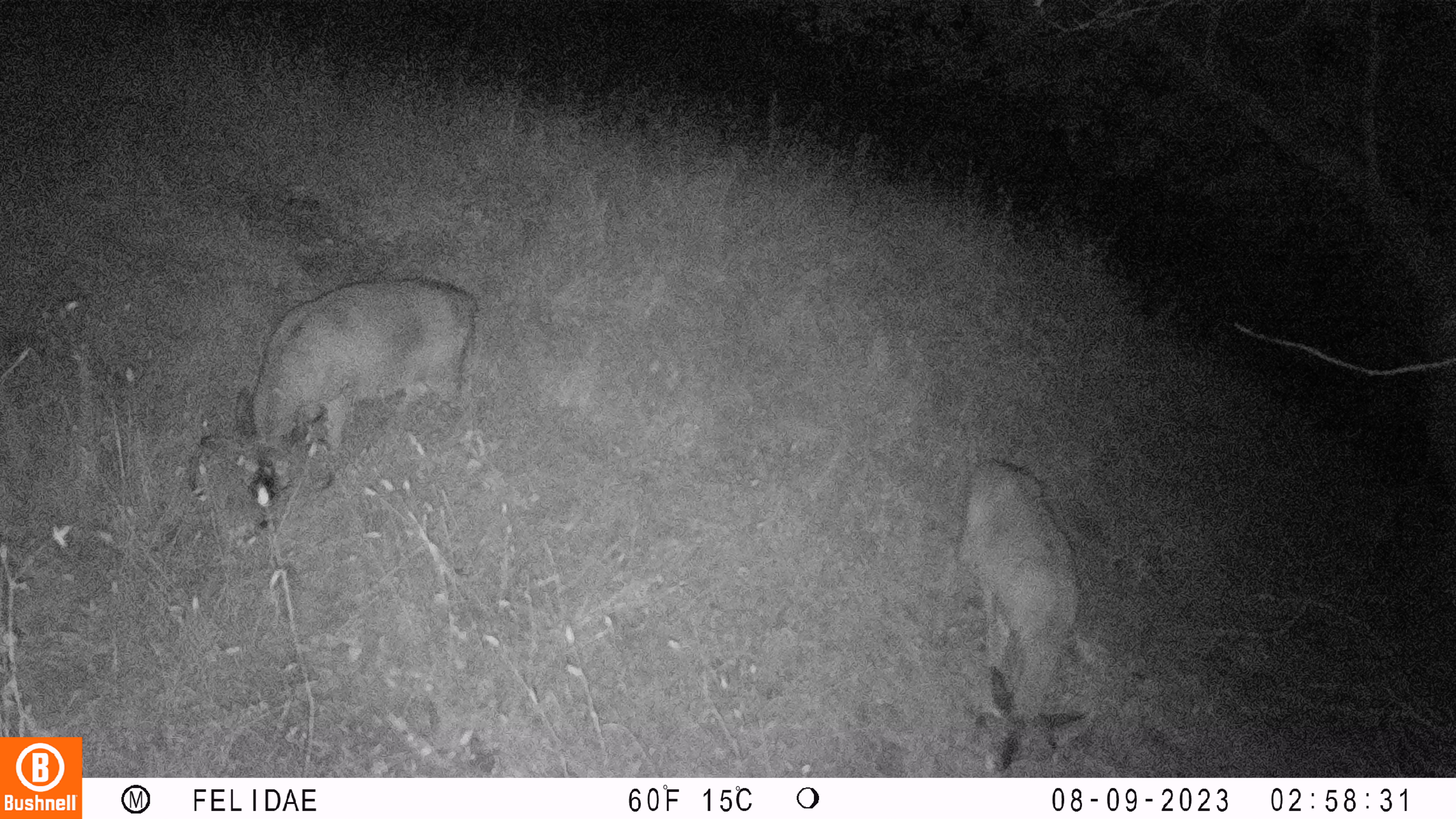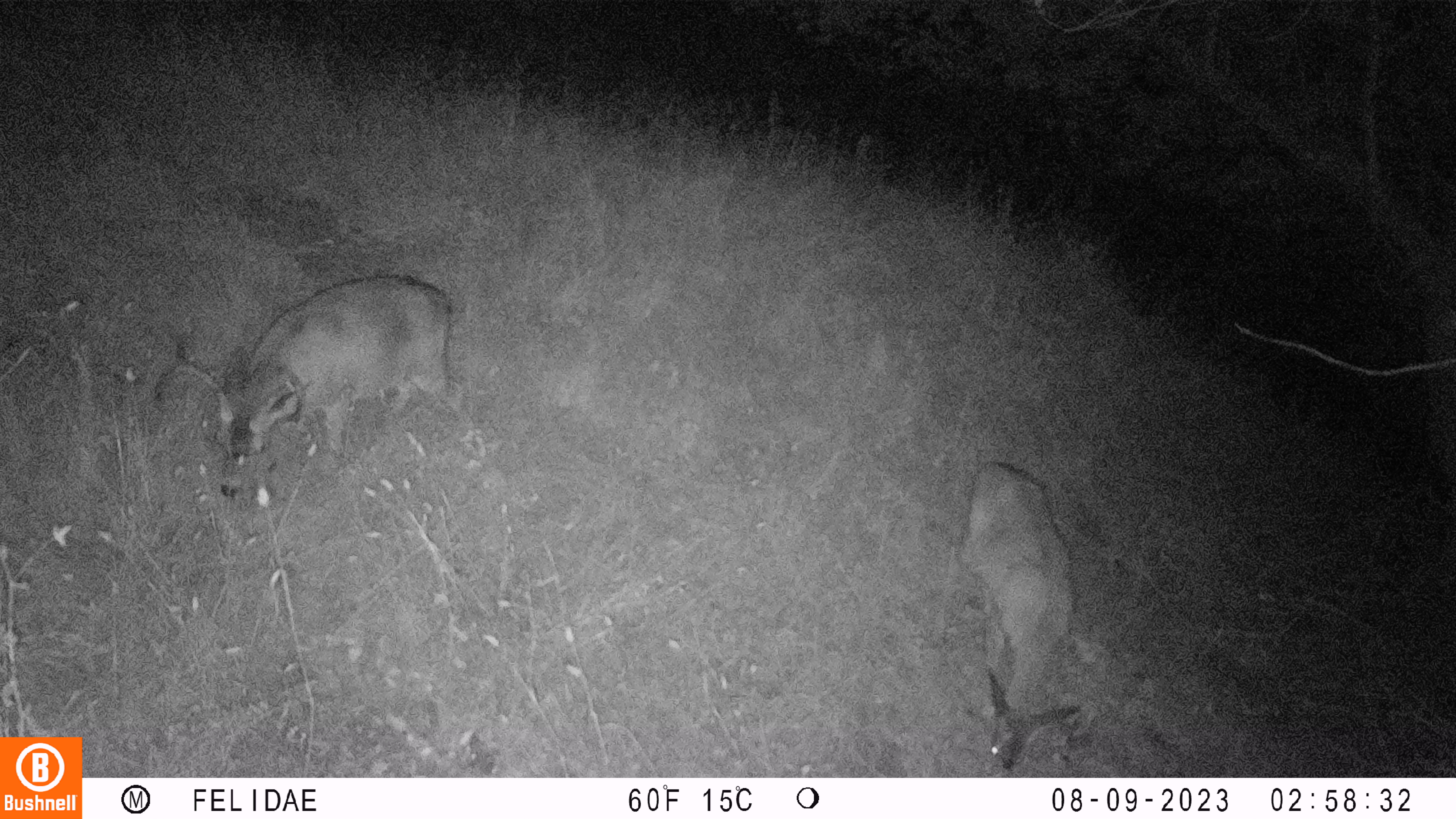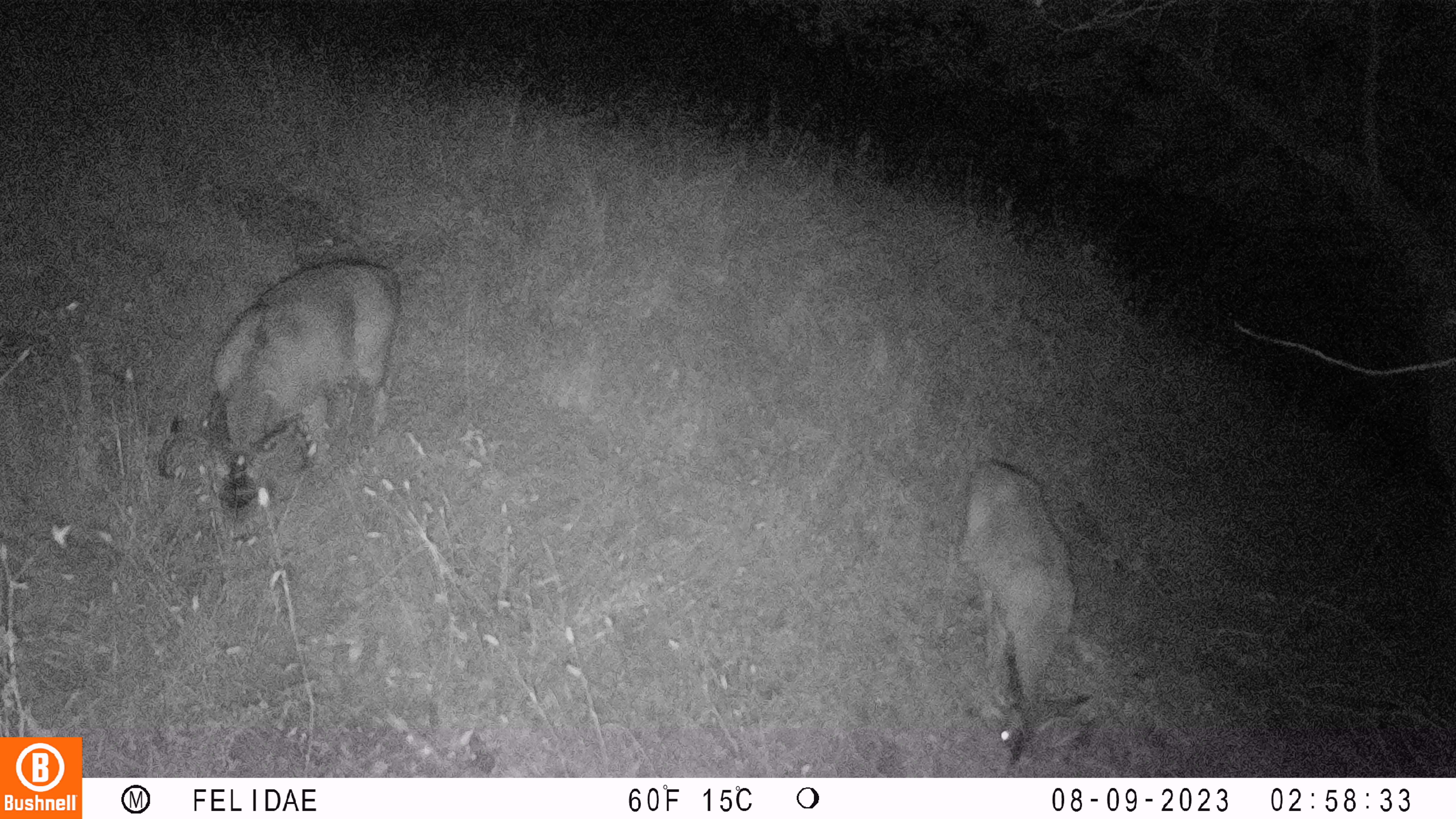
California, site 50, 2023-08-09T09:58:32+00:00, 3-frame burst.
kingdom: Animalia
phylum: Chordata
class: Mammalia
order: Artiodactyla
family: Cervidae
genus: Odocoileus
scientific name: Odocoileus hemionus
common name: mule deer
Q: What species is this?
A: Mule deer (Odocoileus hemionus).